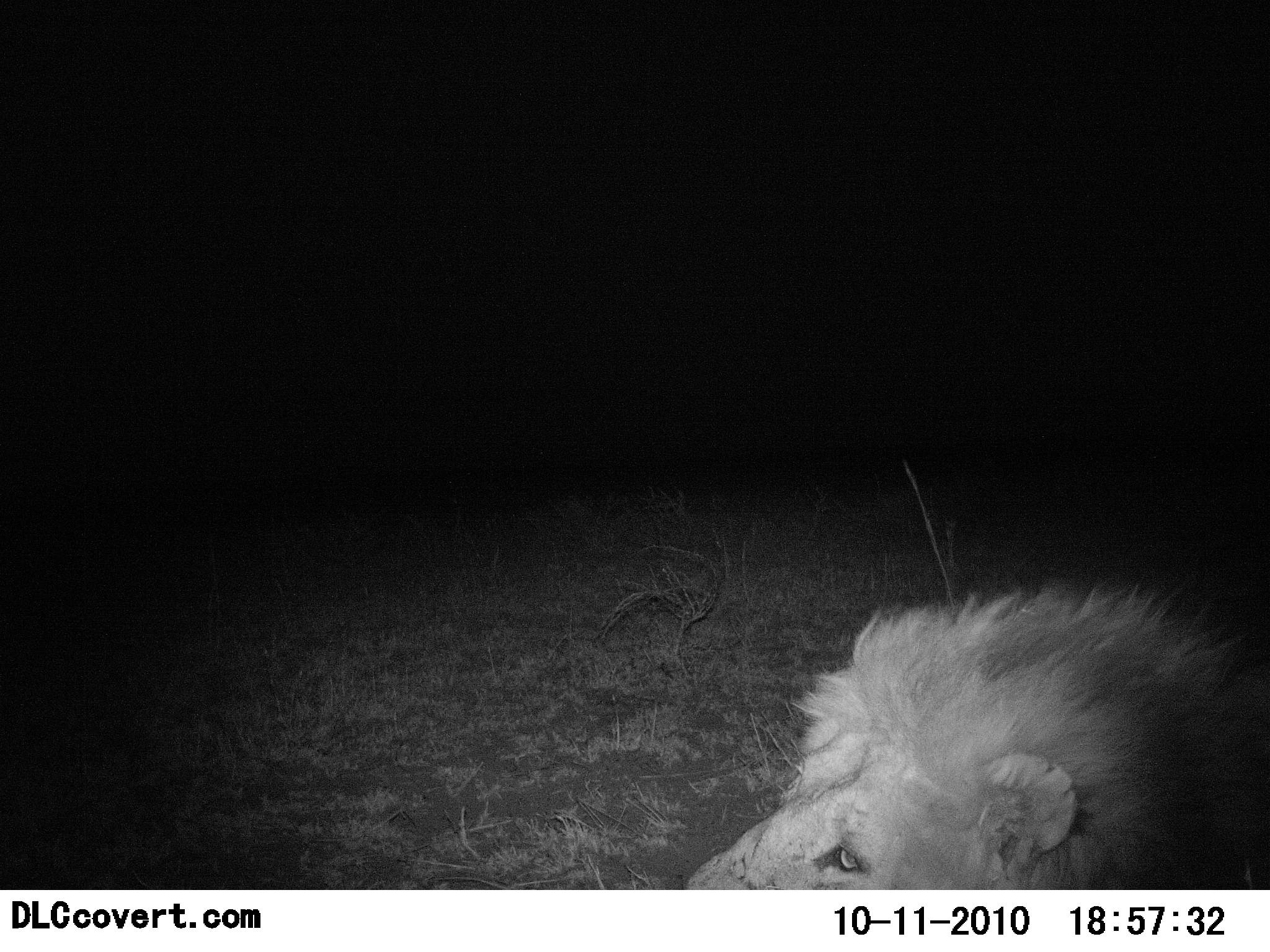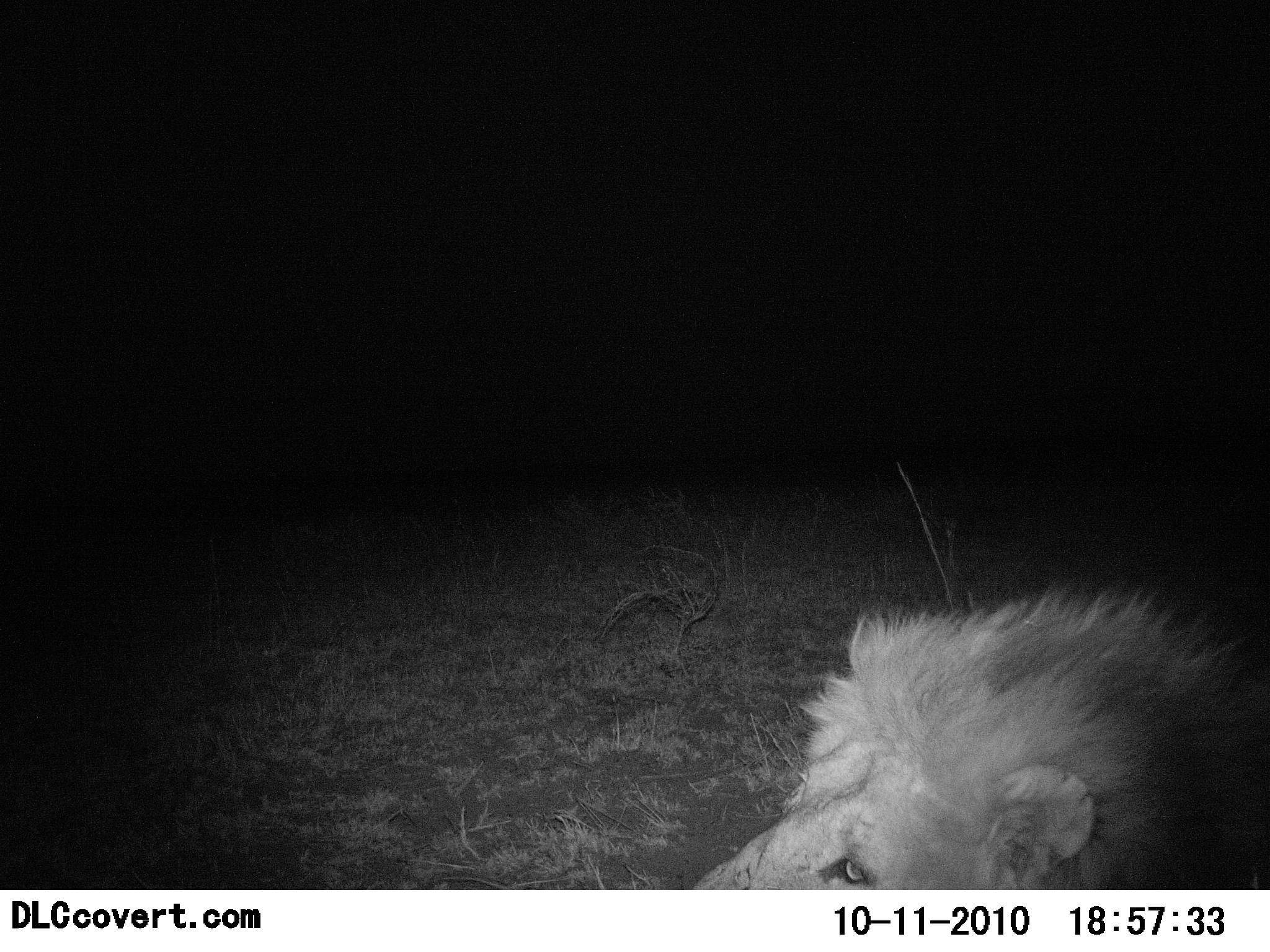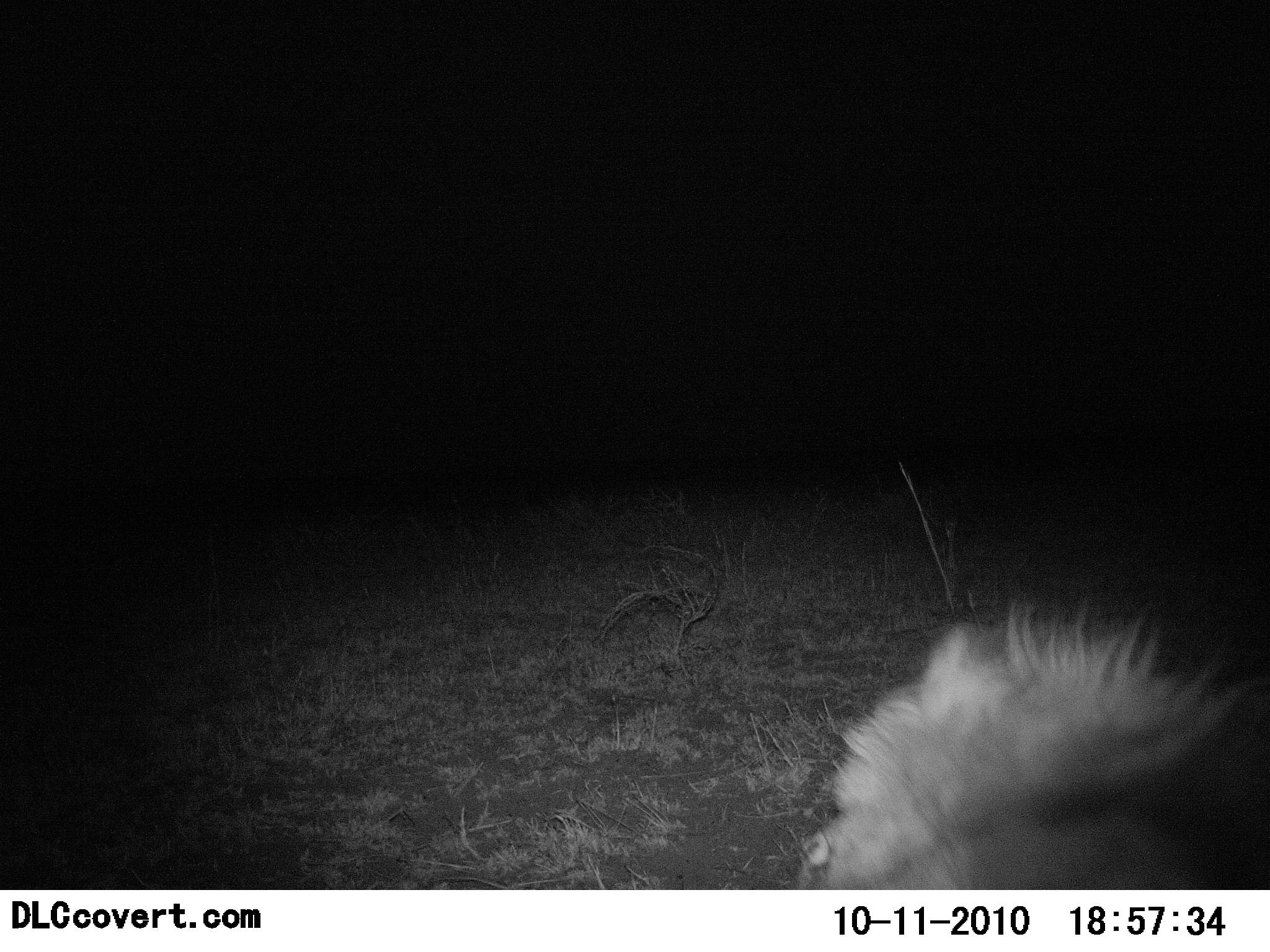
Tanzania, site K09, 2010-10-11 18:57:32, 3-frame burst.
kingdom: Animalia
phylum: Chordata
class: Mammalia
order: Carnivora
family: Felidae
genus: Panthera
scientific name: Panthera leo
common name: lion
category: lionmale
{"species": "lionmale (lion) (Panthera leo)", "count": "1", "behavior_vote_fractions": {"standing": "15%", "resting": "77%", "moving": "8%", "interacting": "0%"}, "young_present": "0%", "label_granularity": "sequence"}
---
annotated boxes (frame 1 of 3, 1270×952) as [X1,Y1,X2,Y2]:
animal: [686,579,1270,890]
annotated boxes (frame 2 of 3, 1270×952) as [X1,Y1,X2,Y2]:
animal: [691,587,1270,889]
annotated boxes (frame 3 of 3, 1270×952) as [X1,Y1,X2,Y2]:
animal: [798,598,1270,889]